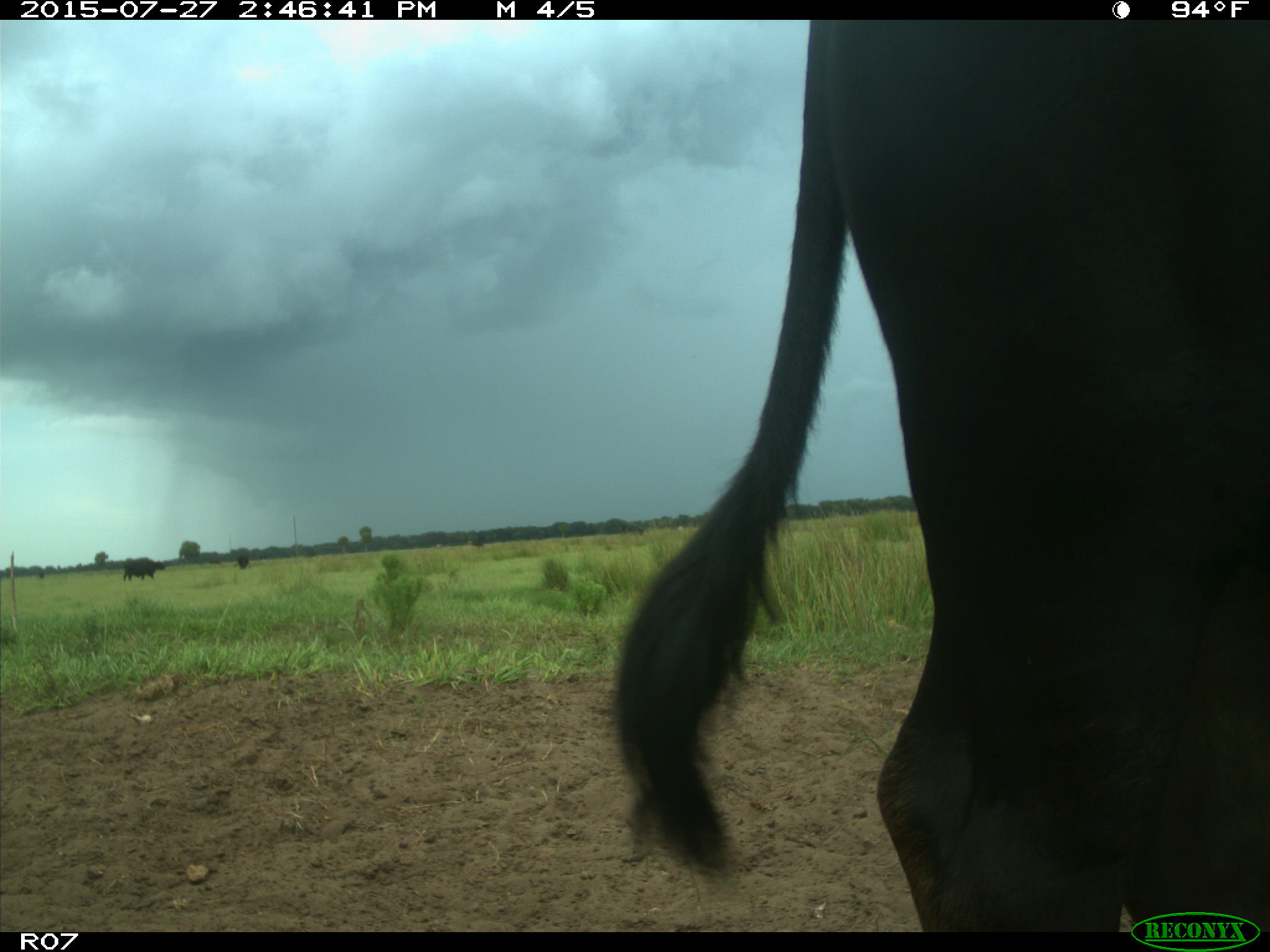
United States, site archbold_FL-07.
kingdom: Animalia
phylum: Chordata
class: Mammalia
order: Artiodactyla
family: Bovidae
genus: Bos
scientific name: Bos taurus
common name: domestic cow